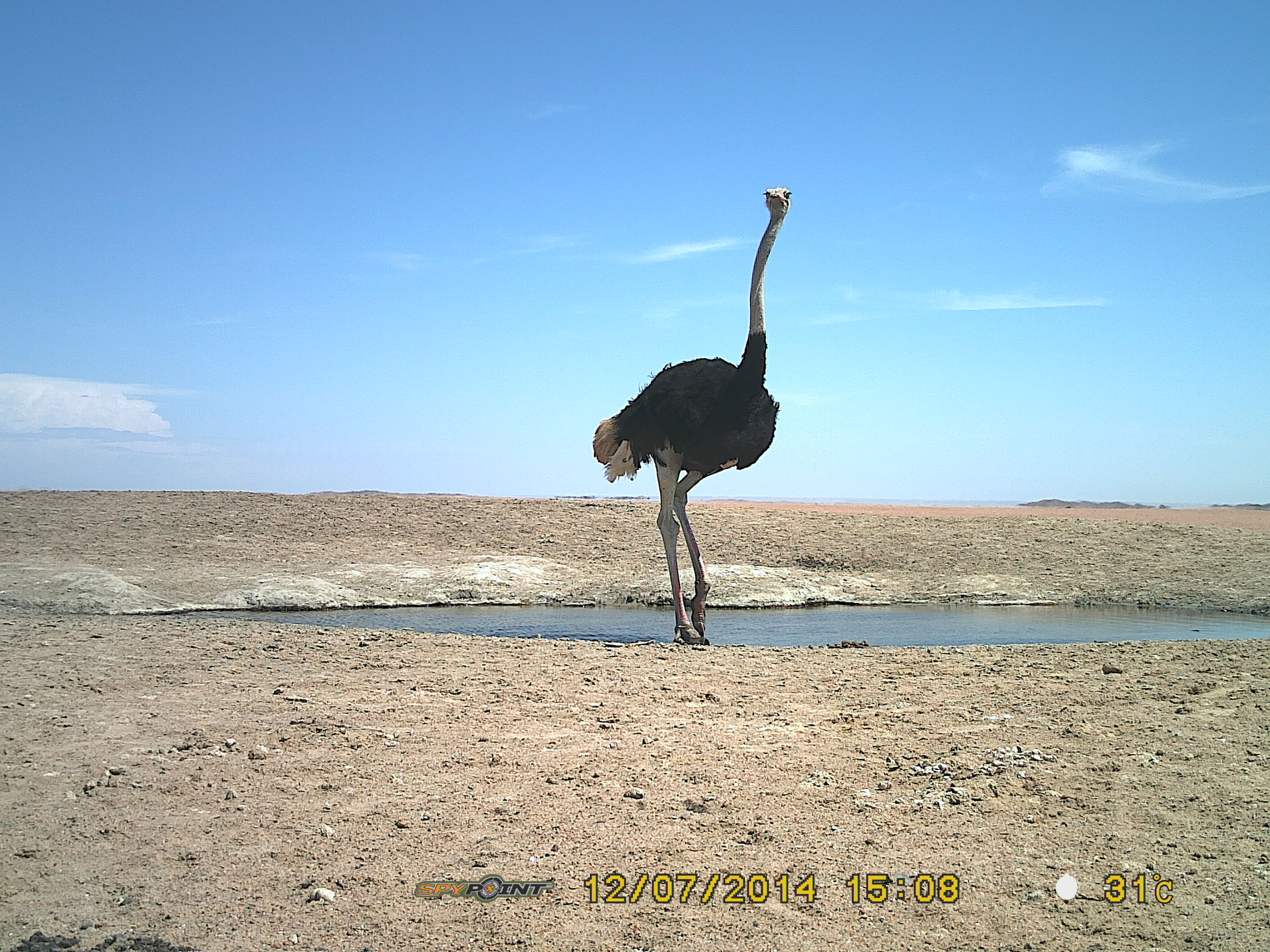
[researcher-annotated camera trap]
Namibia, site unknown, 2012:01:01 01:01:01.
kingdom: Animalia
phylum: Chordata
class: Aves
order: Struthioniformes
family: Struthionidae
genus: Struthio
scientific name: Struthio camelus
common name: common ostrich